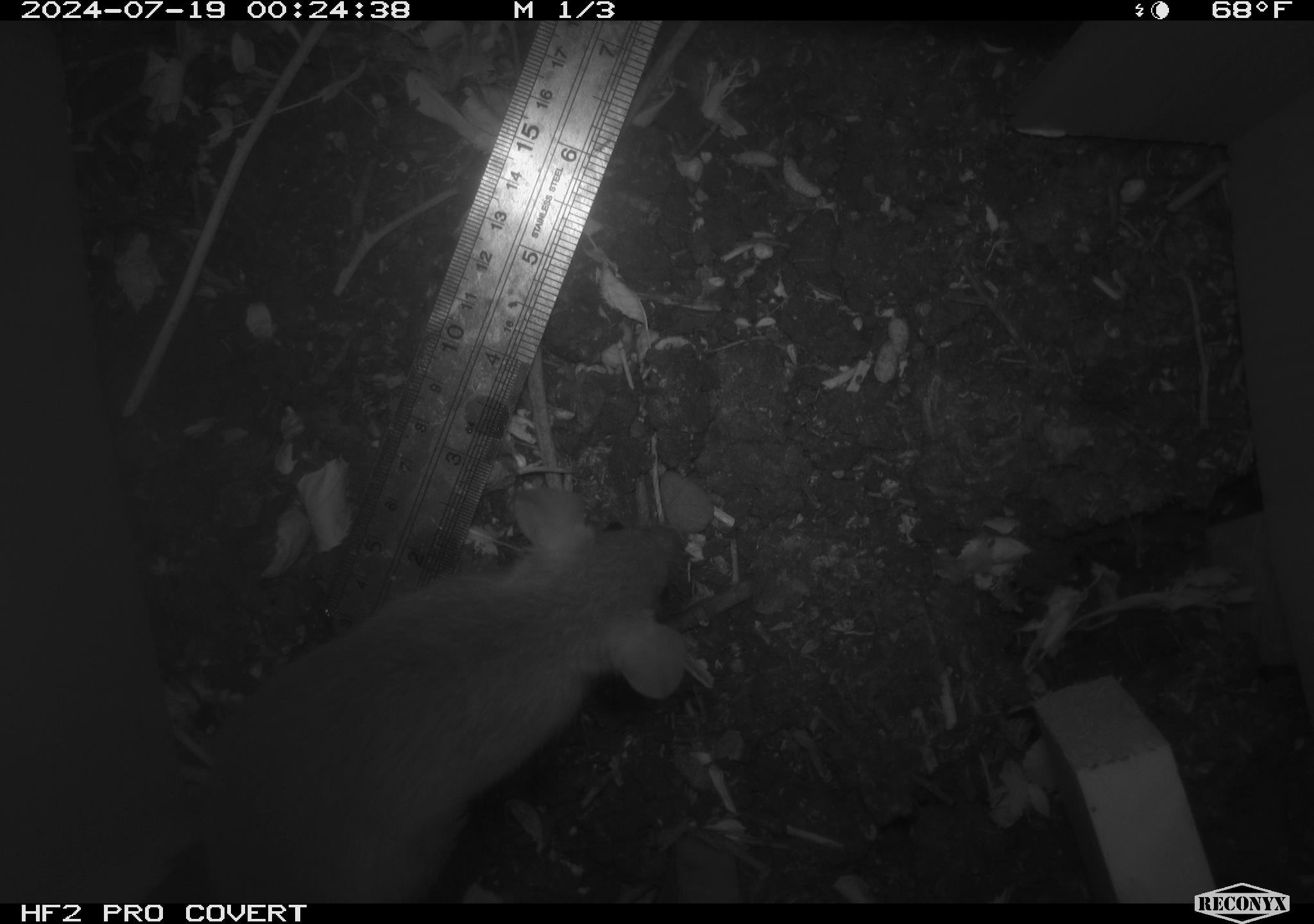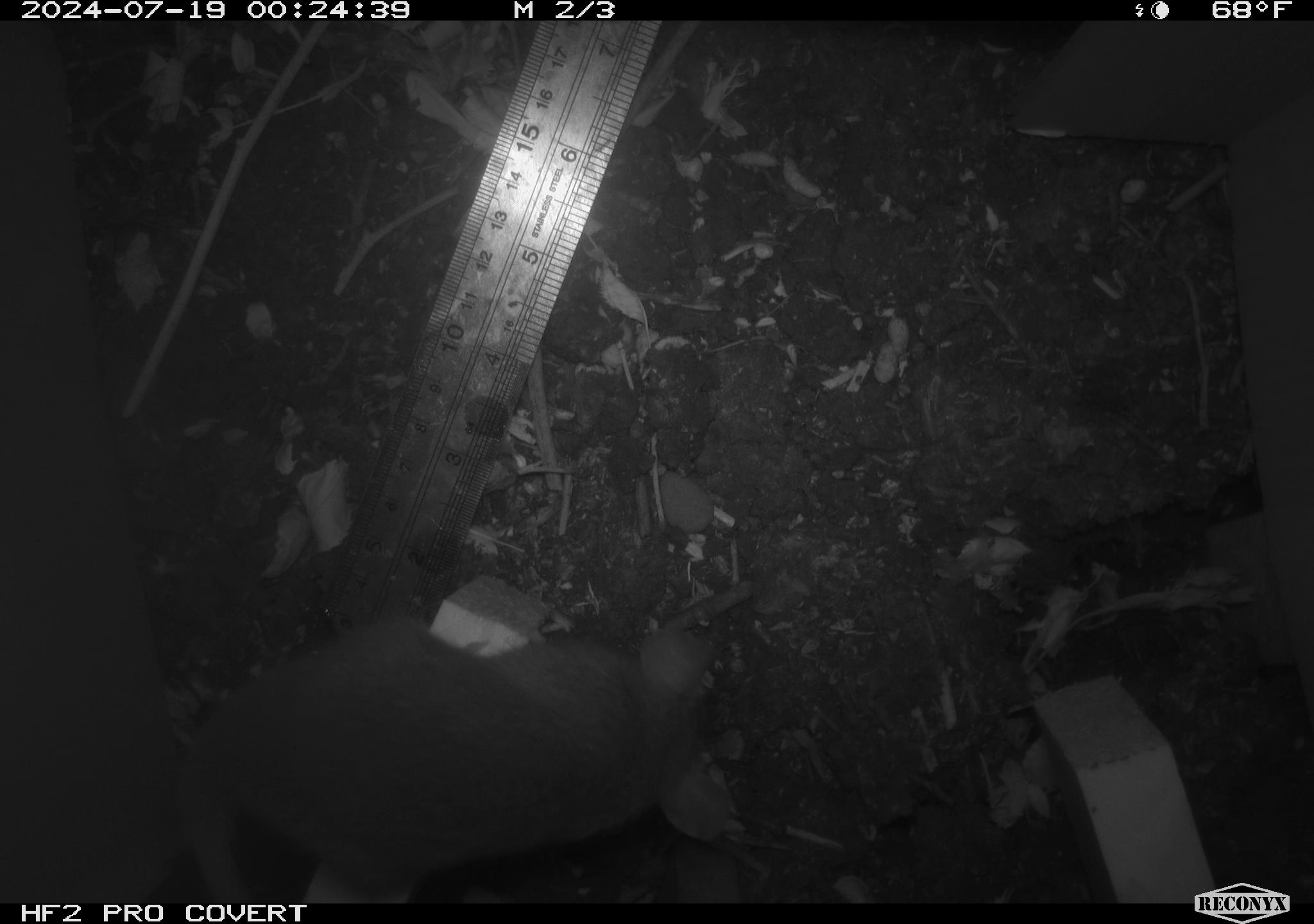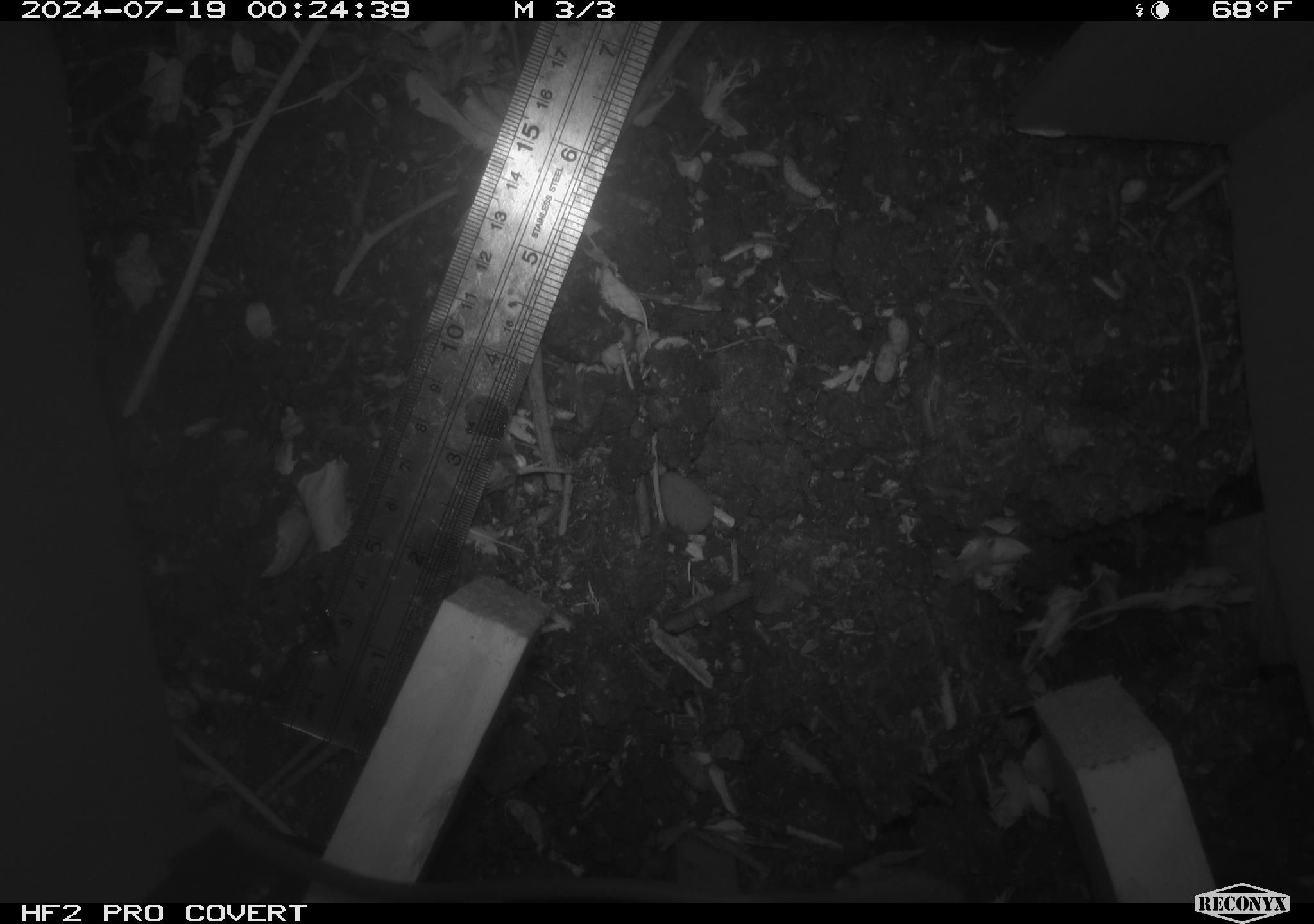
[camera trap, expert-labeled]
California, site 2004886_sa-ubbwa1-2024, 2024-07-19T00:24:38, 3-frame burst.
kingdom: Animalia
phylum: Chordata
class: Mammalia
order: Rodentia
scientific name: Rodentia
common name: woodrat or rat or mouse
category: woodrat or rat or mouse species